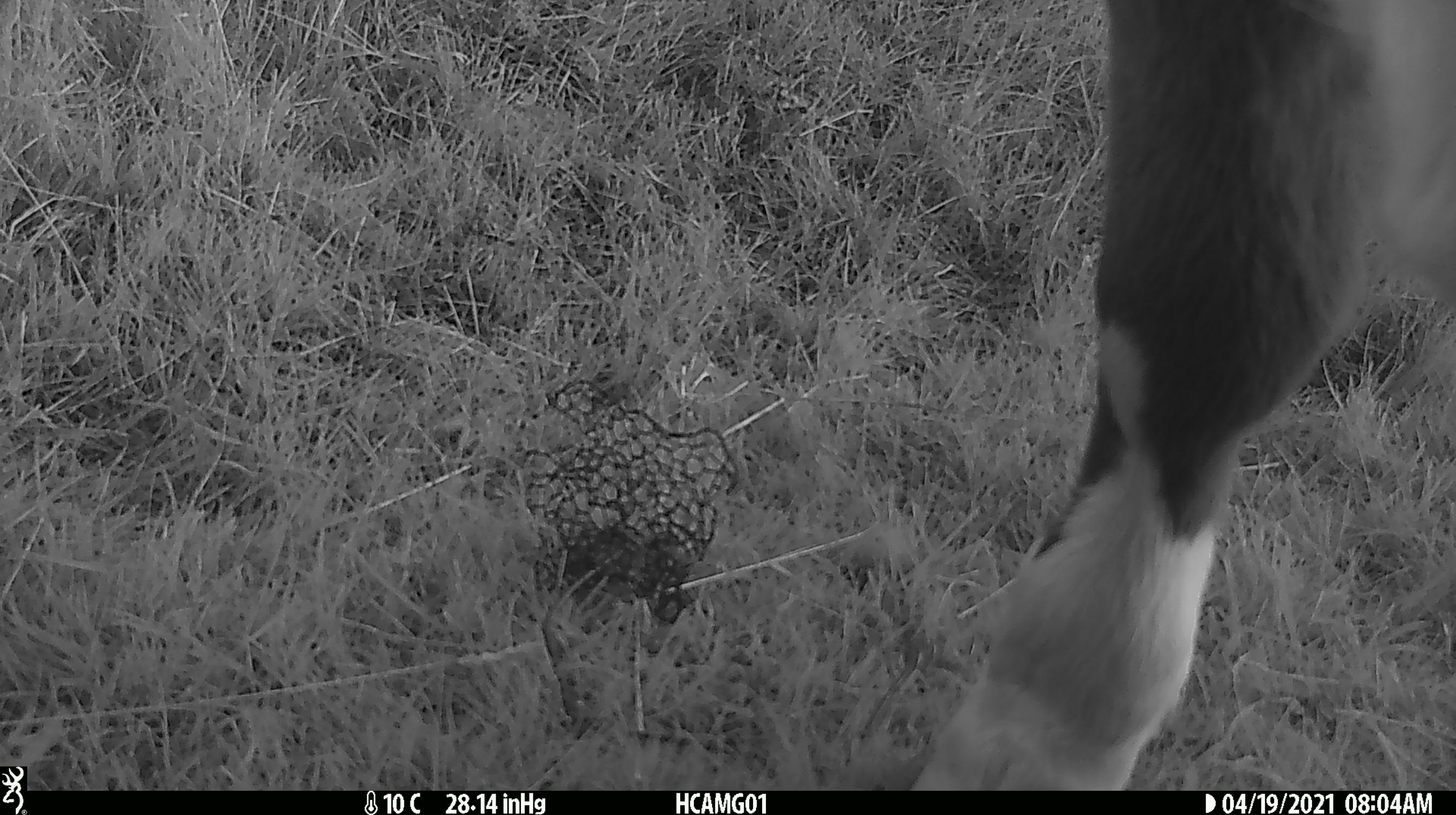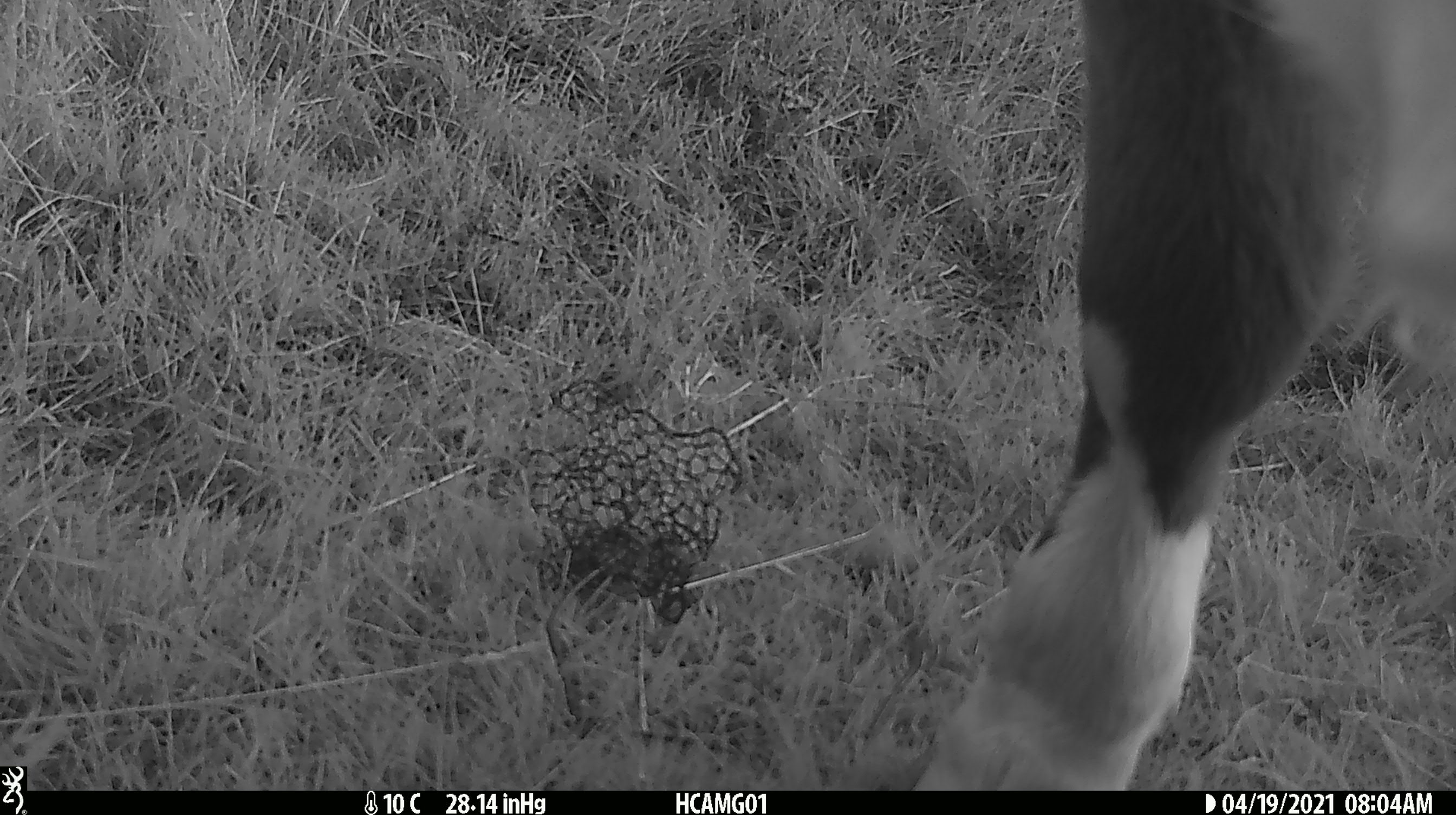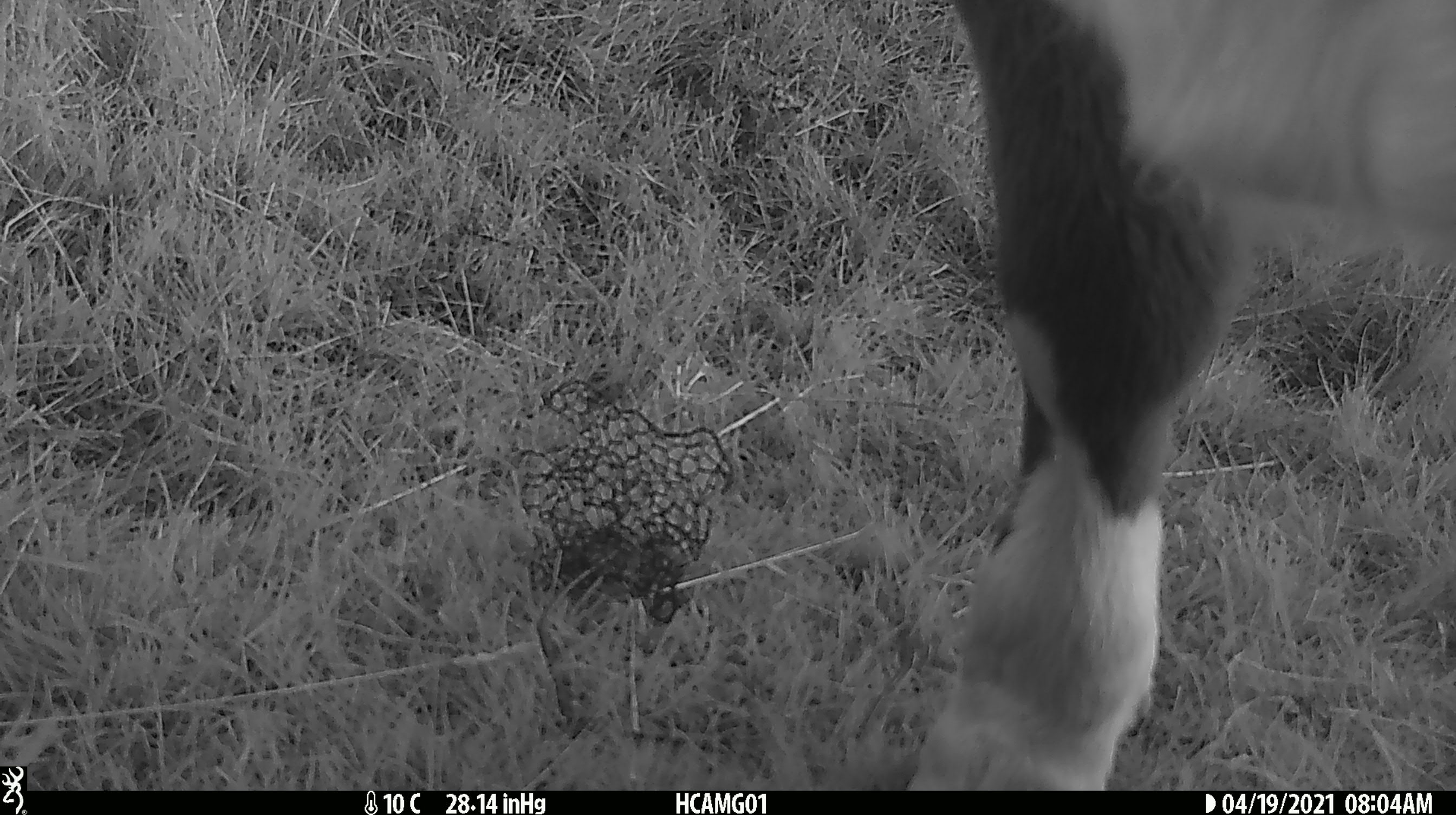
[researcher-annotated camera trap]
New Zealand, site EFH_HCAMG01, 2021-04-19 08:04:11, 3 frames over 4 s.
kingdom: Animalia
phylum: Chordata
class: Mammalia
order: Artiodactyla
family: Bovidae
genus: Bos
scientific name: Bos taurus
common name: domestic cow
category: cow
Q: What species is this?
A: Cow (domestic cow) (Bos taurus).